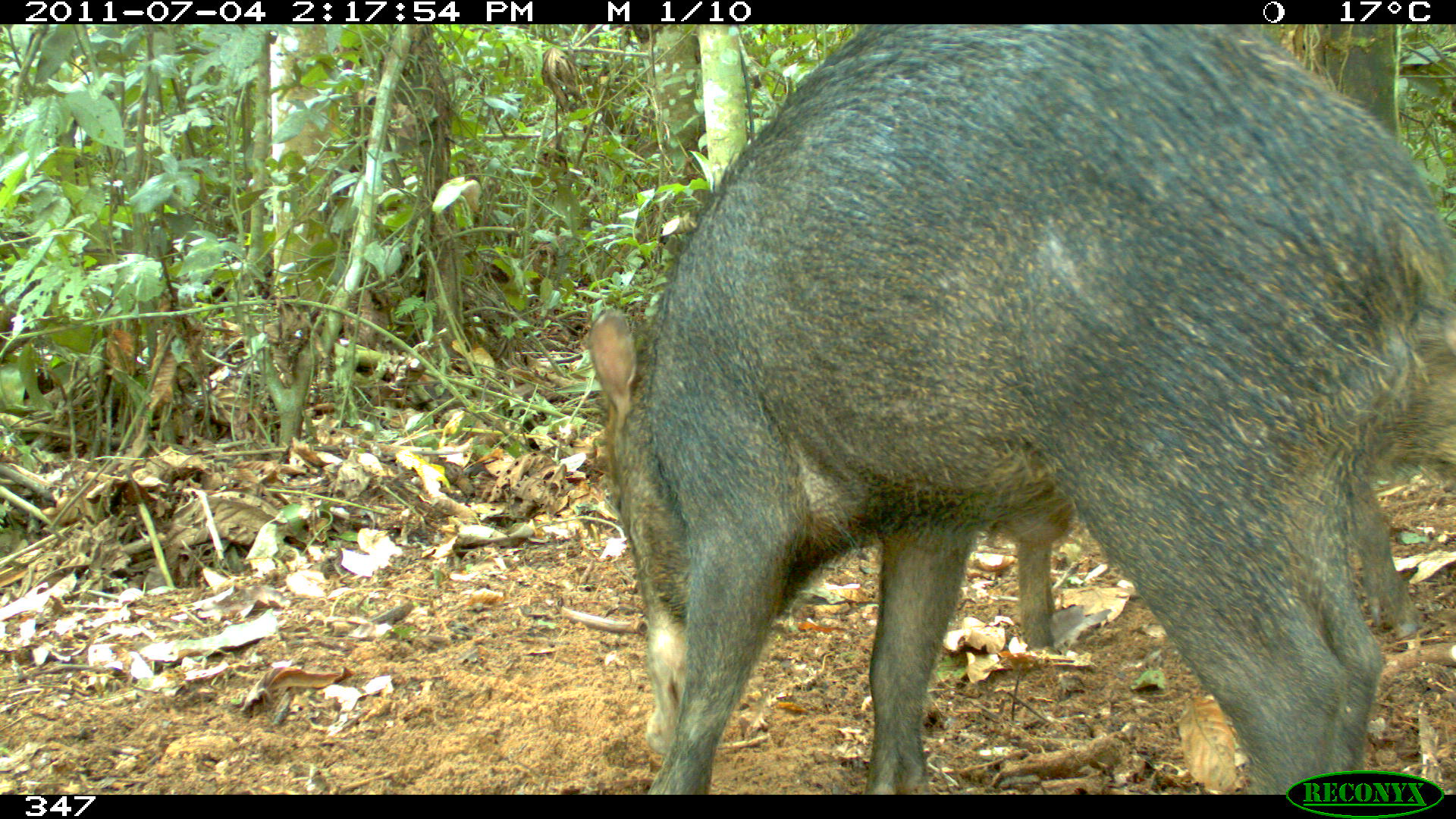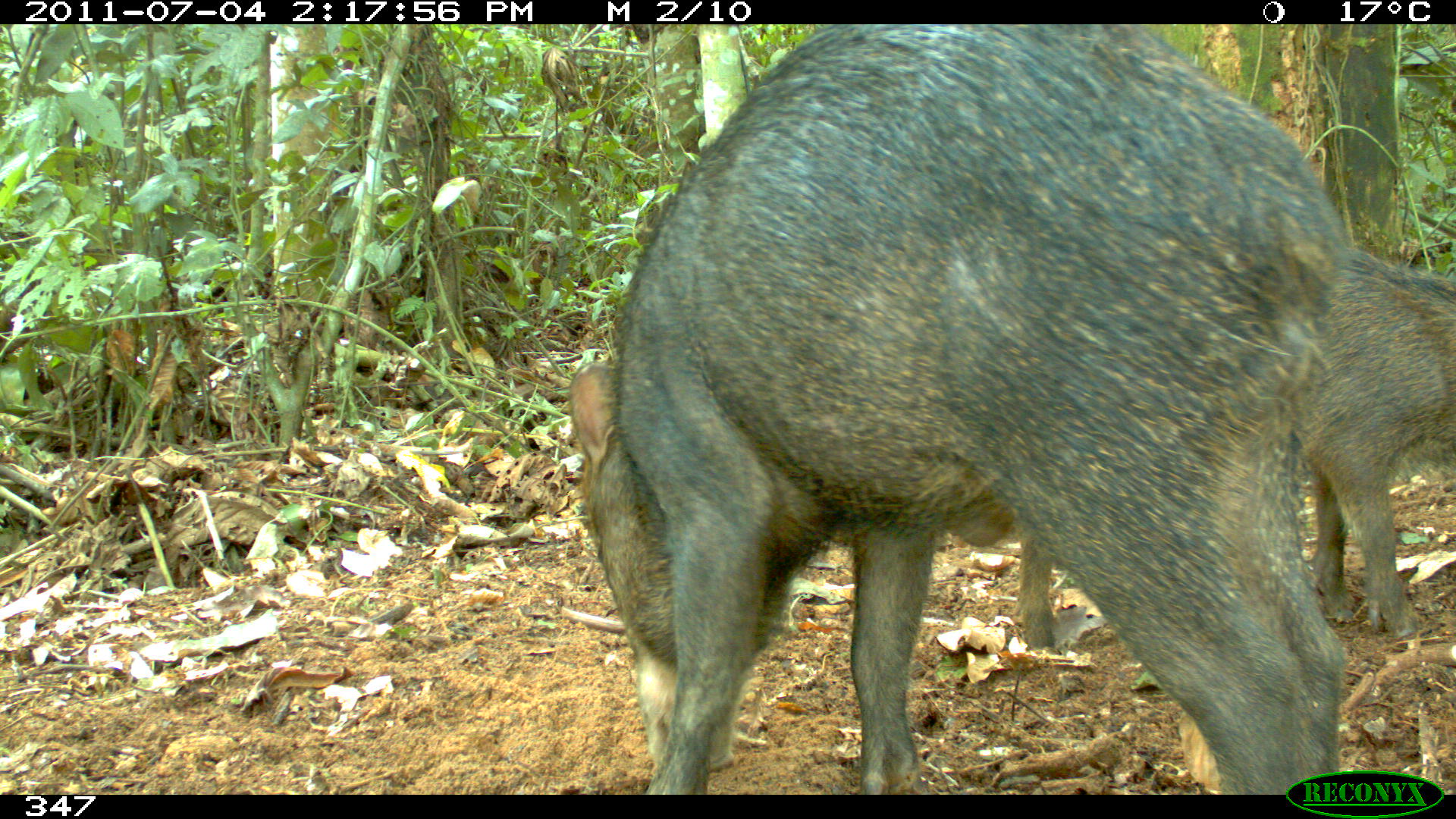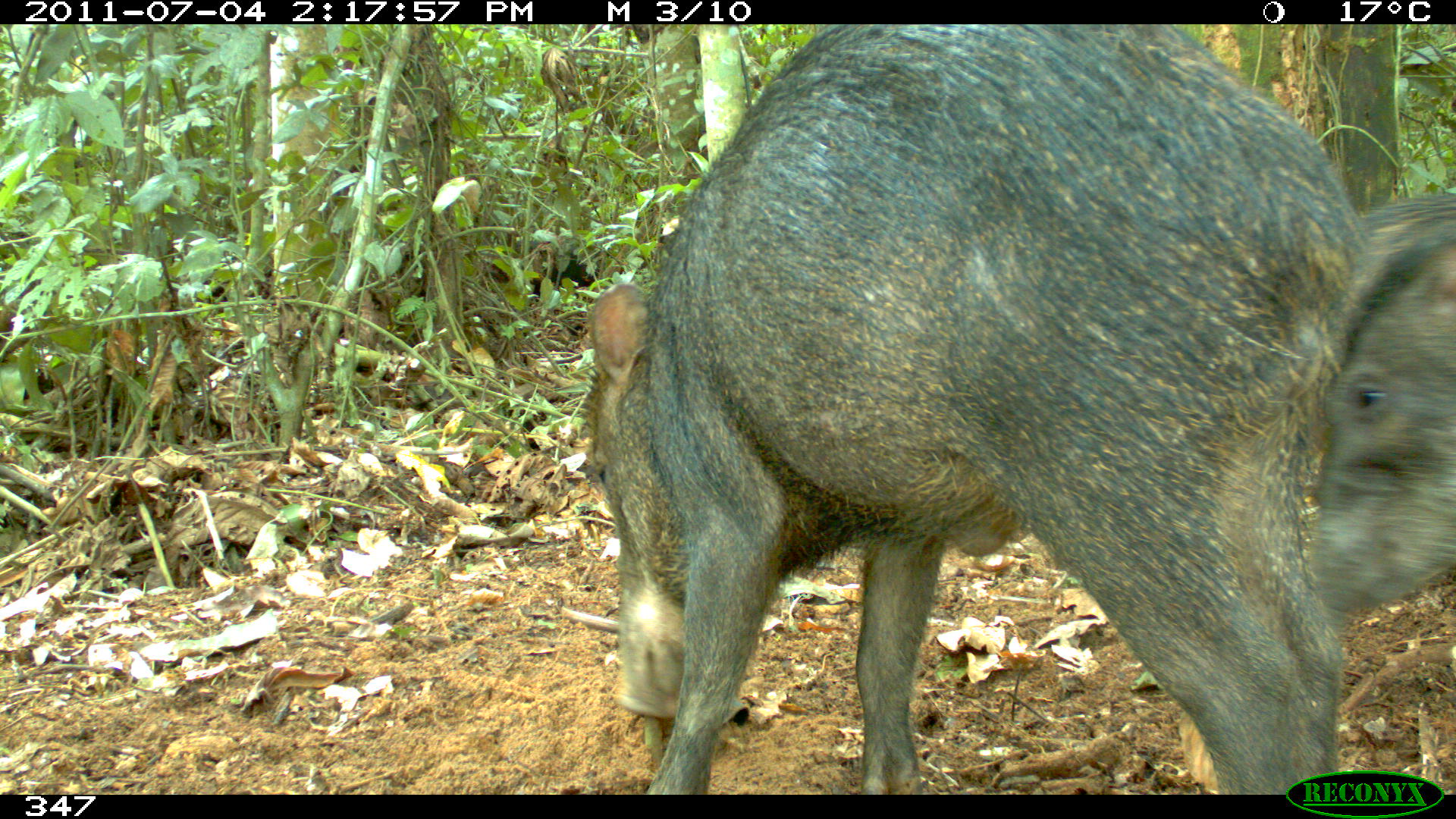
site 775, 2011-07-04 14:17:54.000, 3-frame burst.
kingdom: Animalia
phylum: Chordata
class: Mammalia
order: Artiodactyla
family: Tayassuidae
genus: Tayassu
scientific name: Tayassu pecari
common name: white-lipped peccary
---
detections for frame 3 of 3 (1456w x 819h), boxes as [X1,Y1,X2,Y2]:
tayassu pecari: [578,24,1379,789]; [1312,187,1456,607]